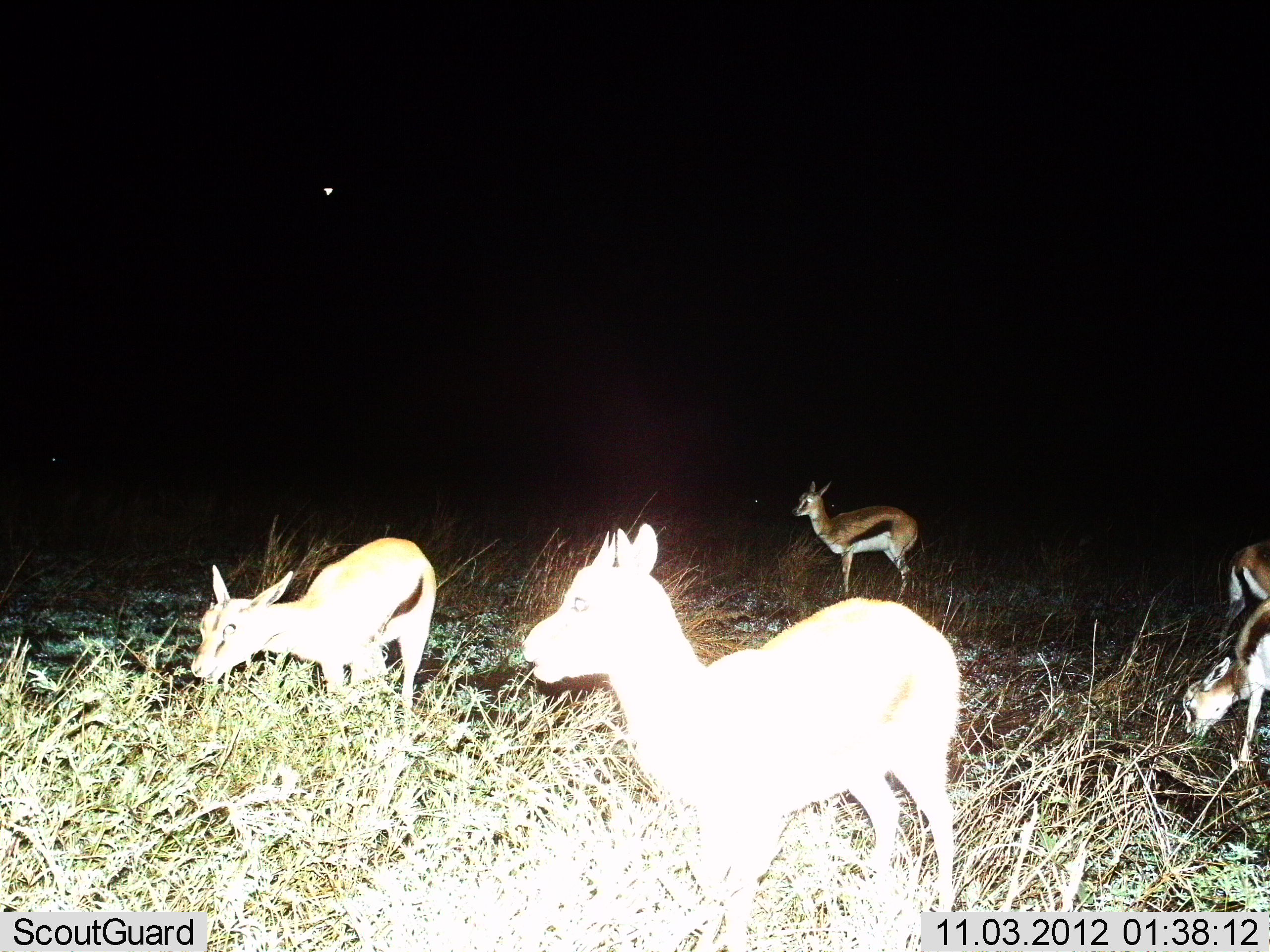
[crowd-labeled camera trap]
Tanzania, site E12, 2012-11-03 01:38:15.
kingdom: Animalia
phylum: Chordata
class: Mammalia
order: Artiodactyla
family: Bovidae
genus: Eudorcas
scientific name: Eudorcas thomsonii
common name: thomson's gazelle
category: gazellethomsons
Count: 5.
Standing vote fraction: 90%.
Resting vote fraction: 0%.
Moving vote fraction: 10%.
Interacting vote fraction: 0%.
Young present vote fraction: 10%.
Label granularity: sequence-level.